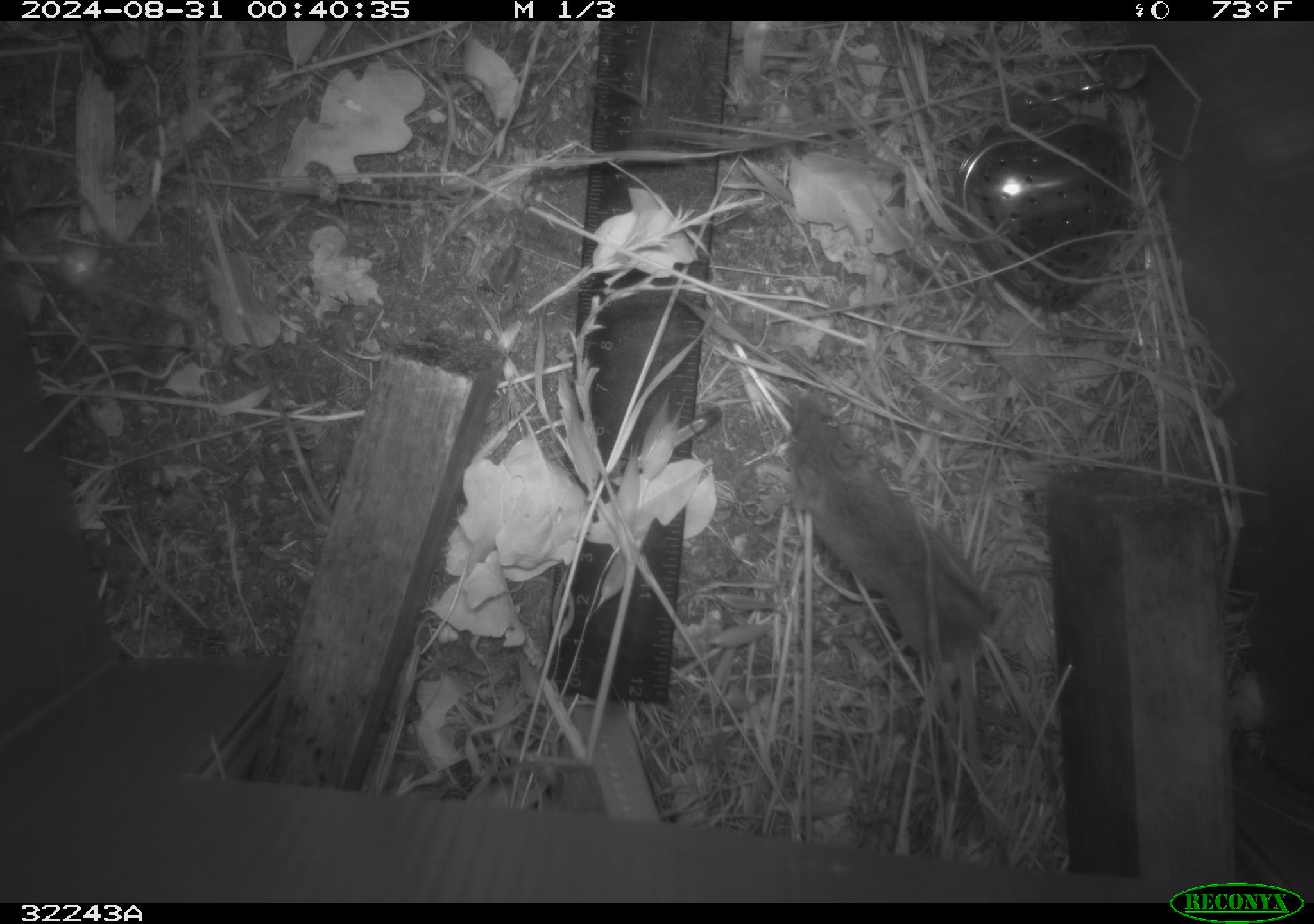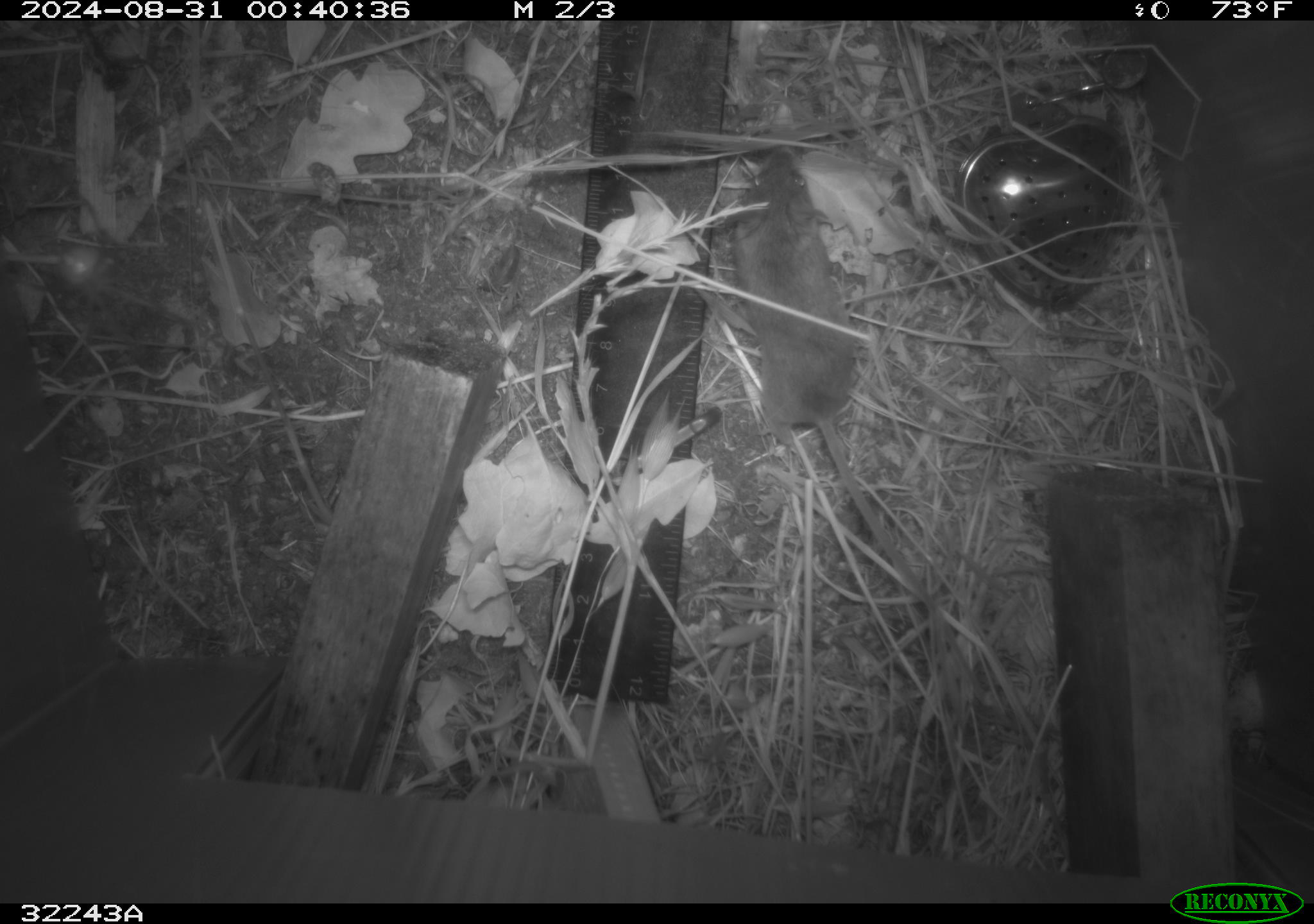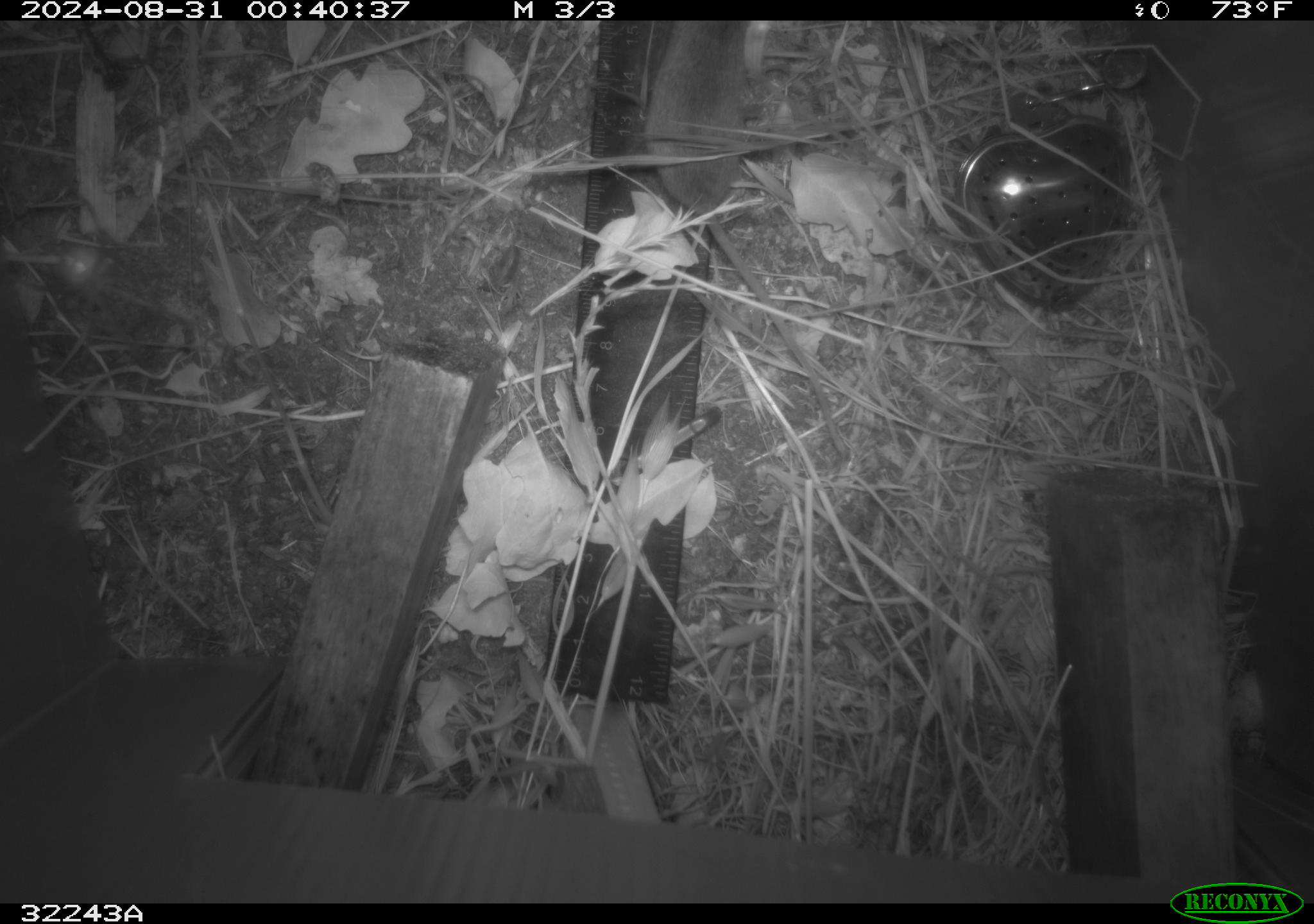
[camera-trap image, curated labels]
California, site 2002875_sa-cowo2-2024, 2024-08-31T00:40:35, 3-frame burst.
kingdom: Animalia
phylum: Chordata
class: Mammalia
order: Rodentia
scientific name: Rodentia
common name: rodent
Rodent (Rodentia).